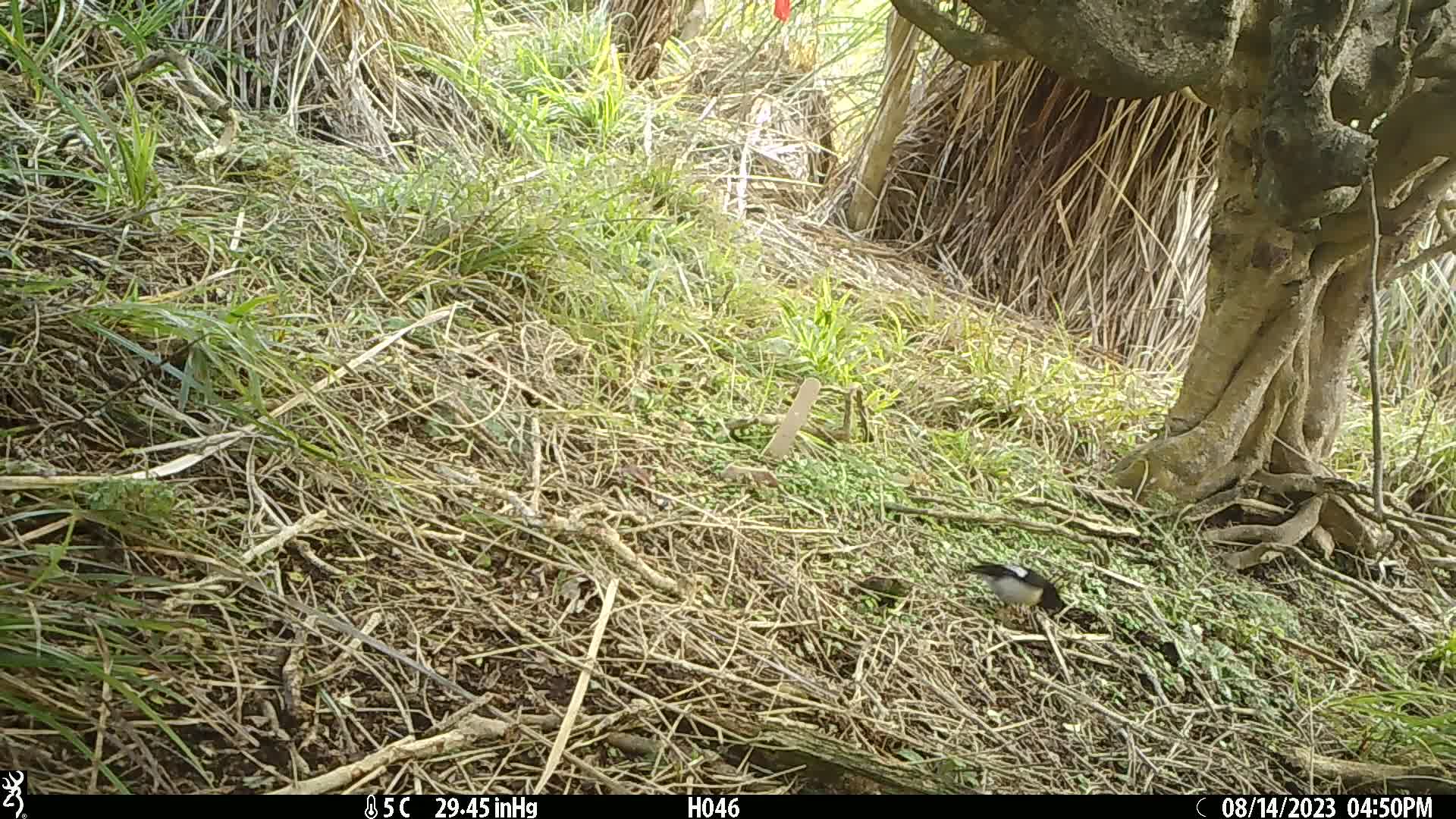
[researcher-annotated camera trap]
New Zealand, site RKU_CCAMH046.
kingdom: Animalia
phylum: Chordata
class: Aves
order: Passeriformes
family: Petroicidae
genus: Petroica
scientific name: Petroica macrocephala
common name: tomtit